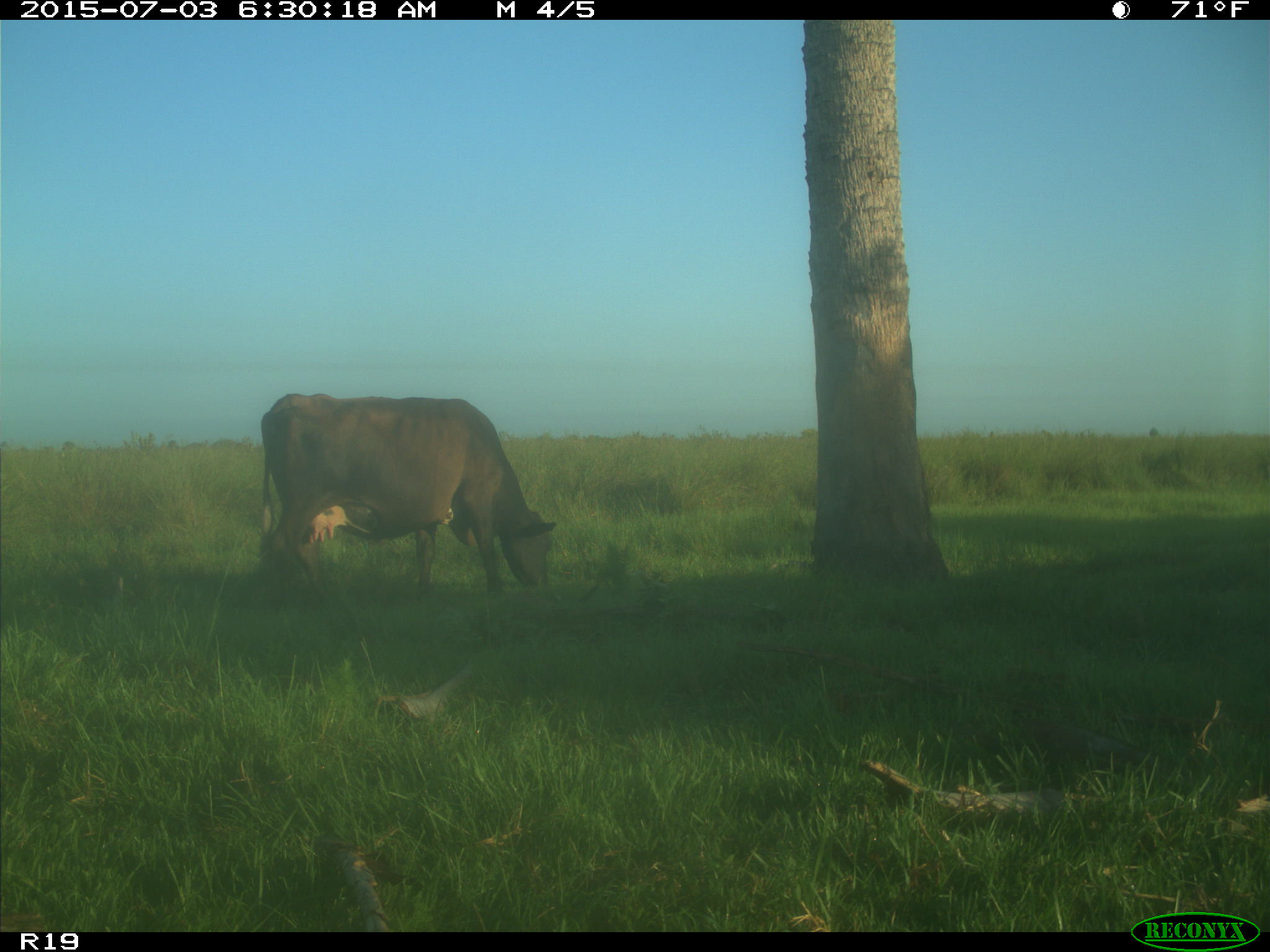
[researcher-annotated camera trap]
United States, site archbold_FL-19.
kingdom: Animalia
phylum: Chordata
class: Mammalia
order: Artiodactyla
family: Bovidae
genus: Bos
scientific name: Bos taurus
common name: domestic cow